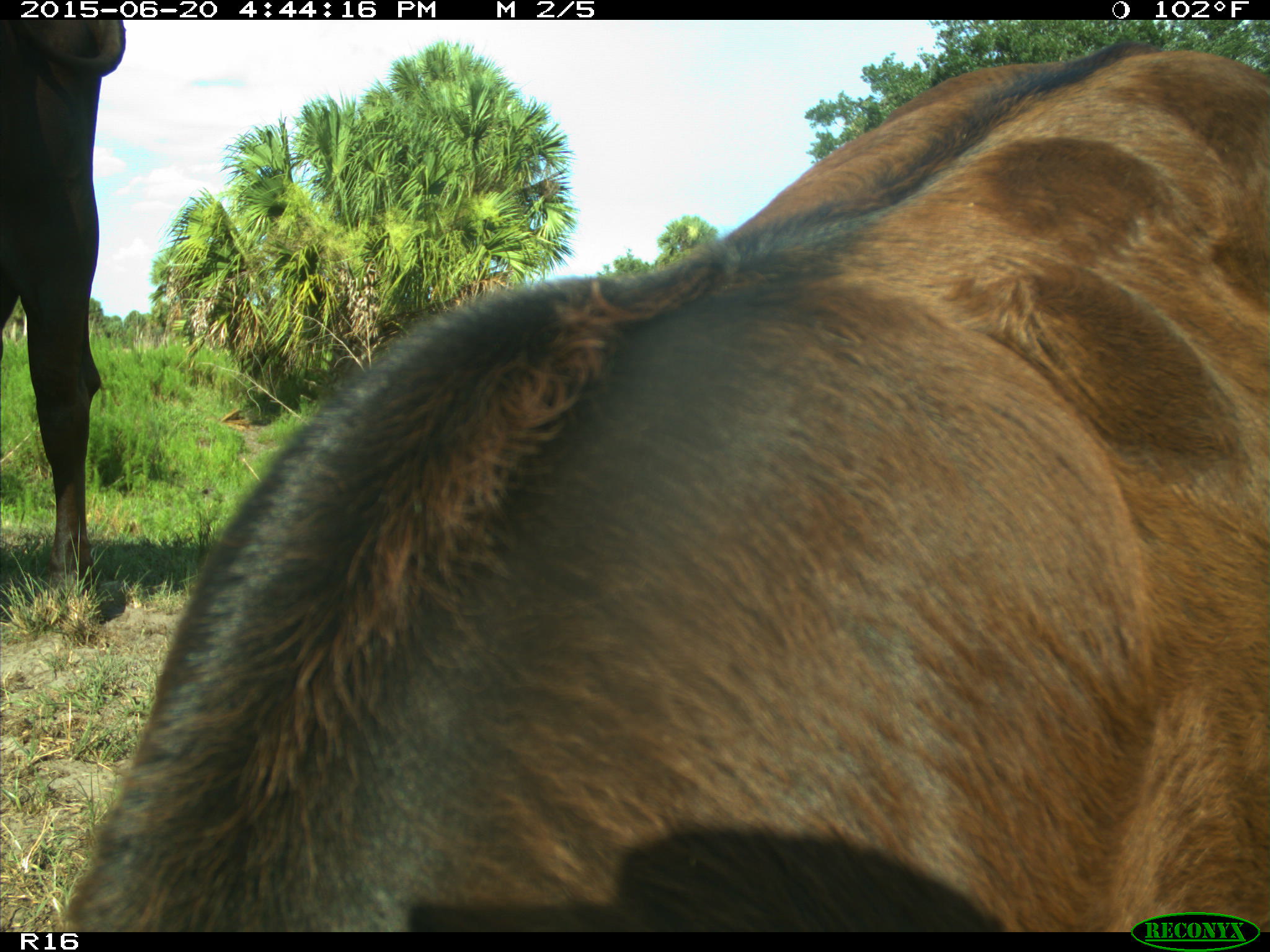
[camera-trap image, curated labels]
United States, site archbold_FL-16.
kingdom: Animalia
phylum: Chordata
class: Mammalia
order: Artiodactyla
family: Bovidae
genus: Bos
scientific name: Bos taurus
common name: domestic cow